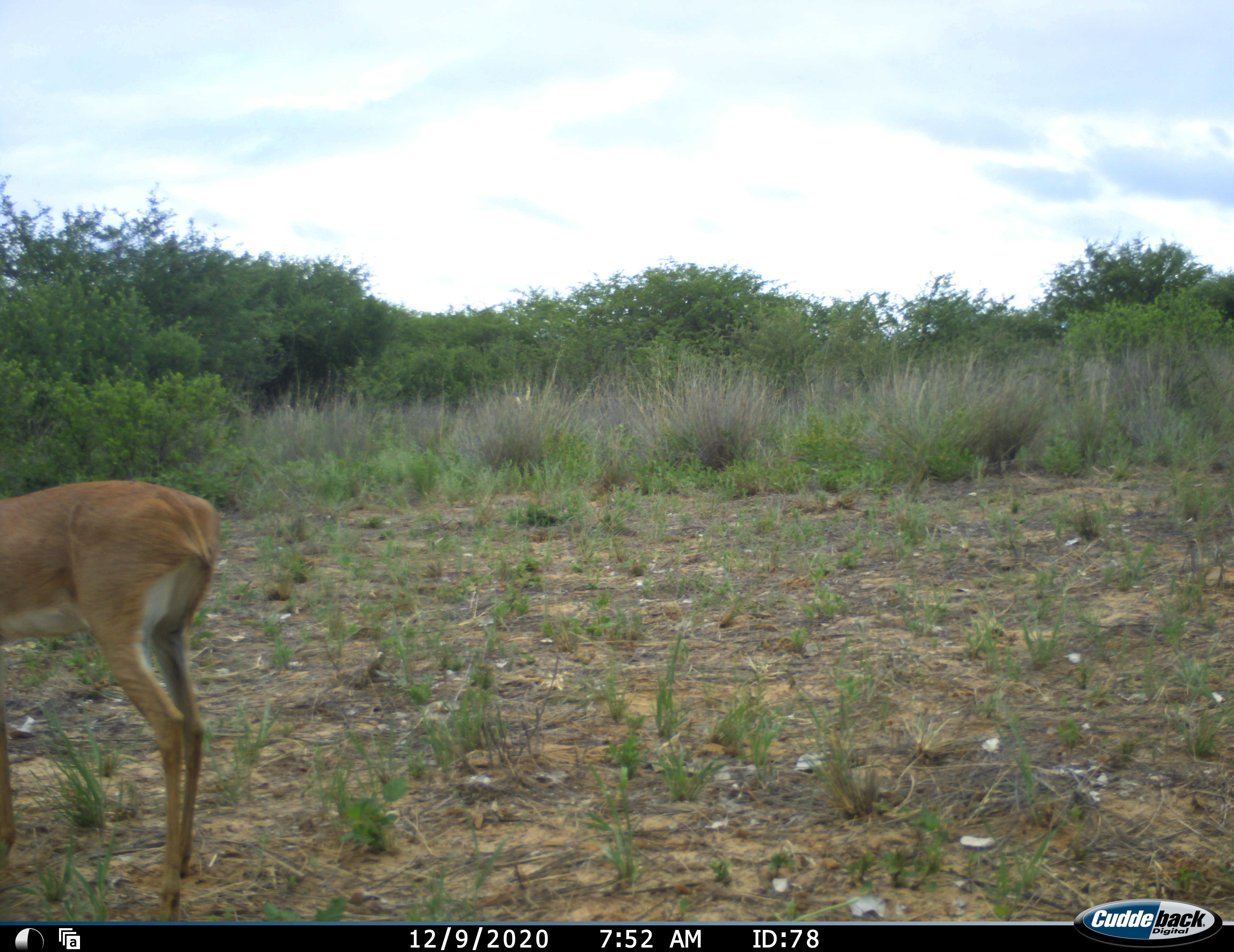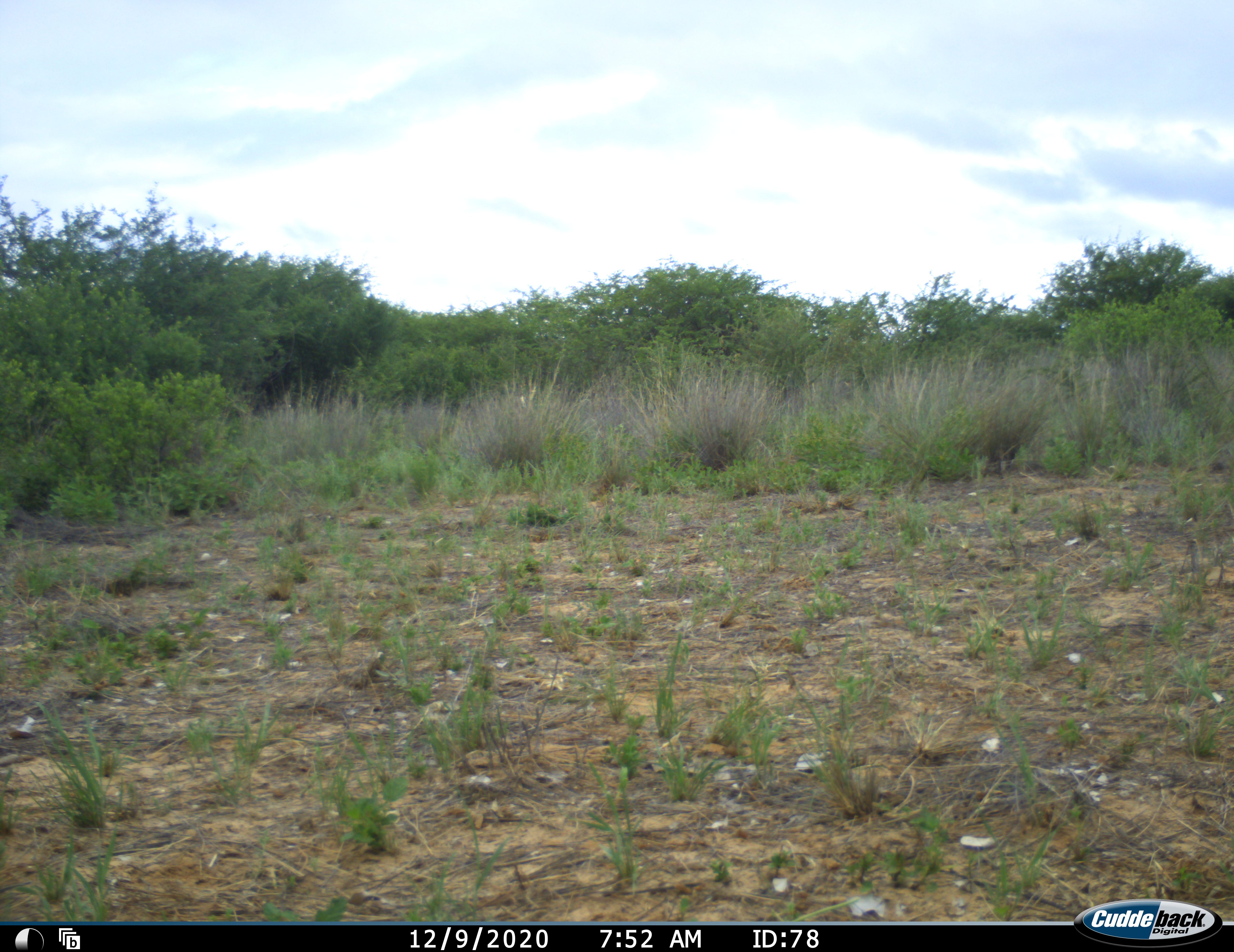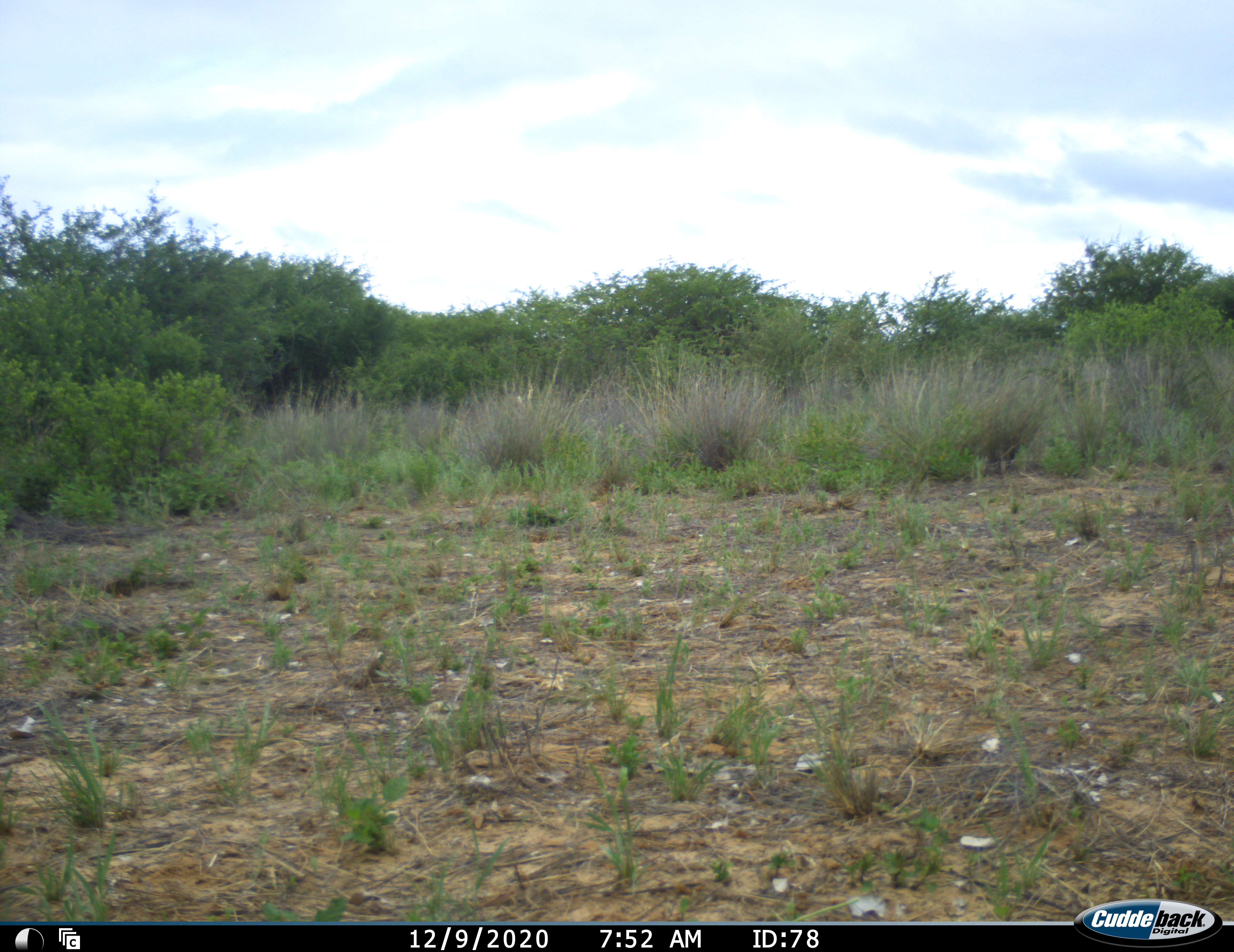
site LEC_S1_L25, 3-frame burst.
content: unidentified animal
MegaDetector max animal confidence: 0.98